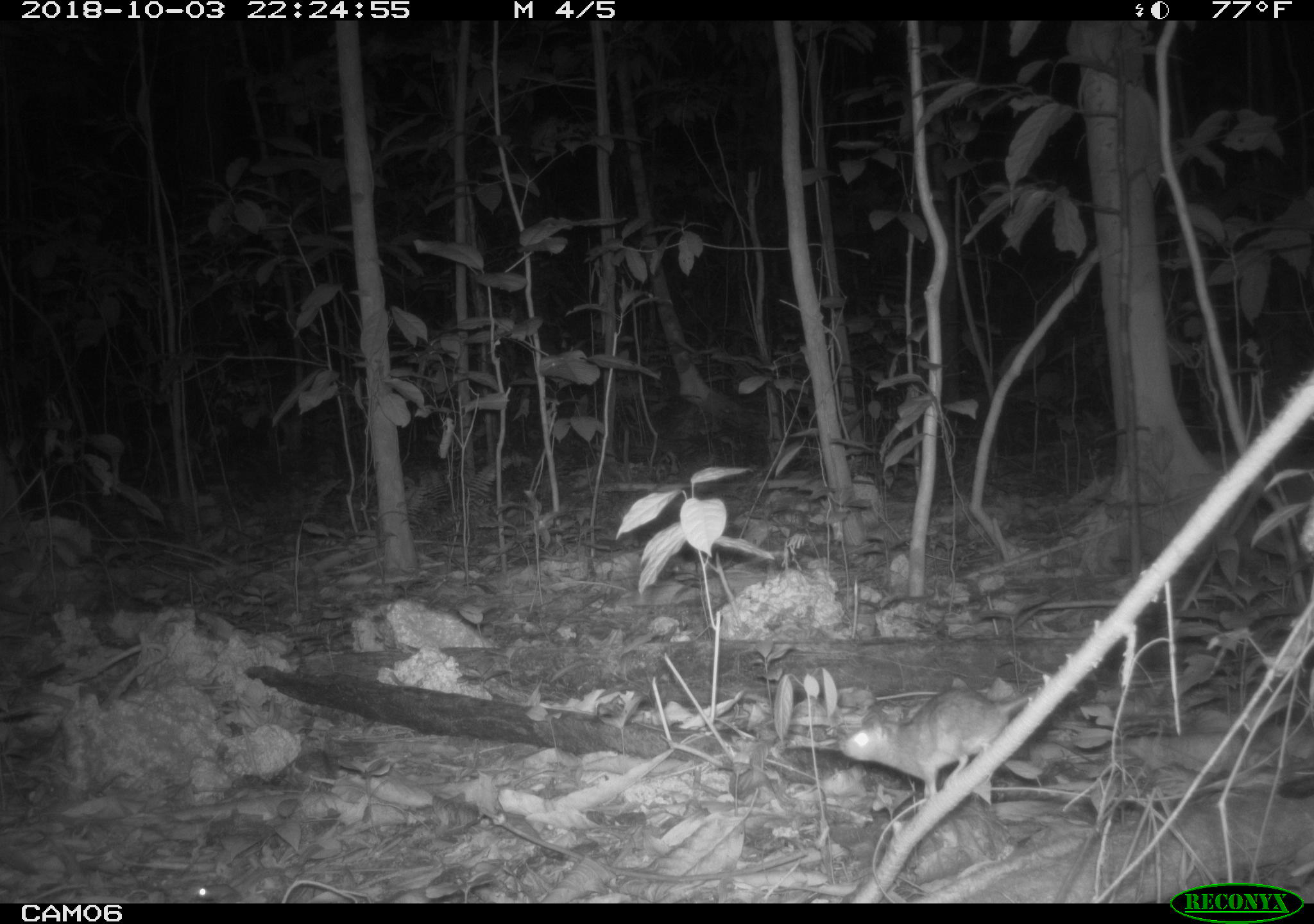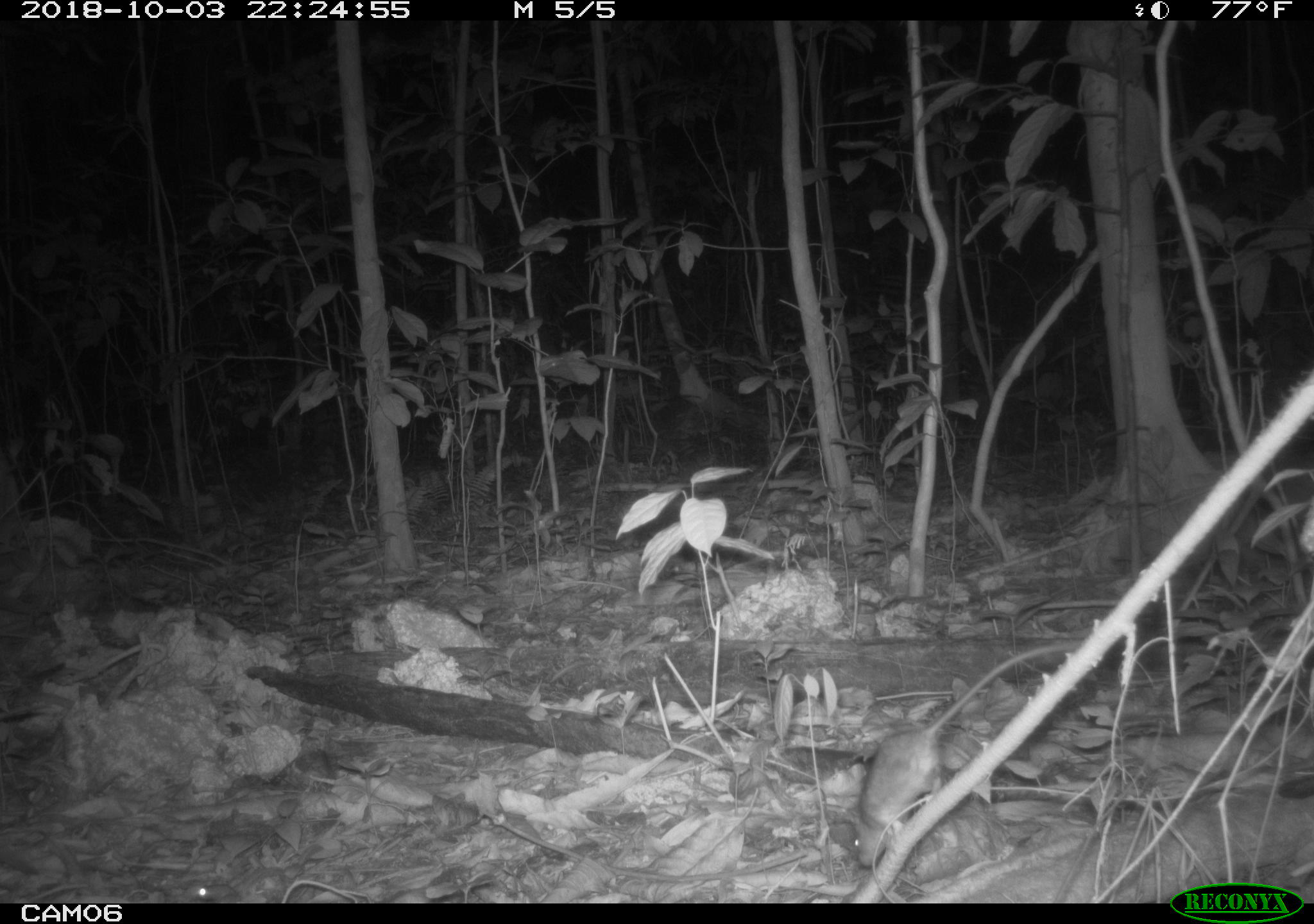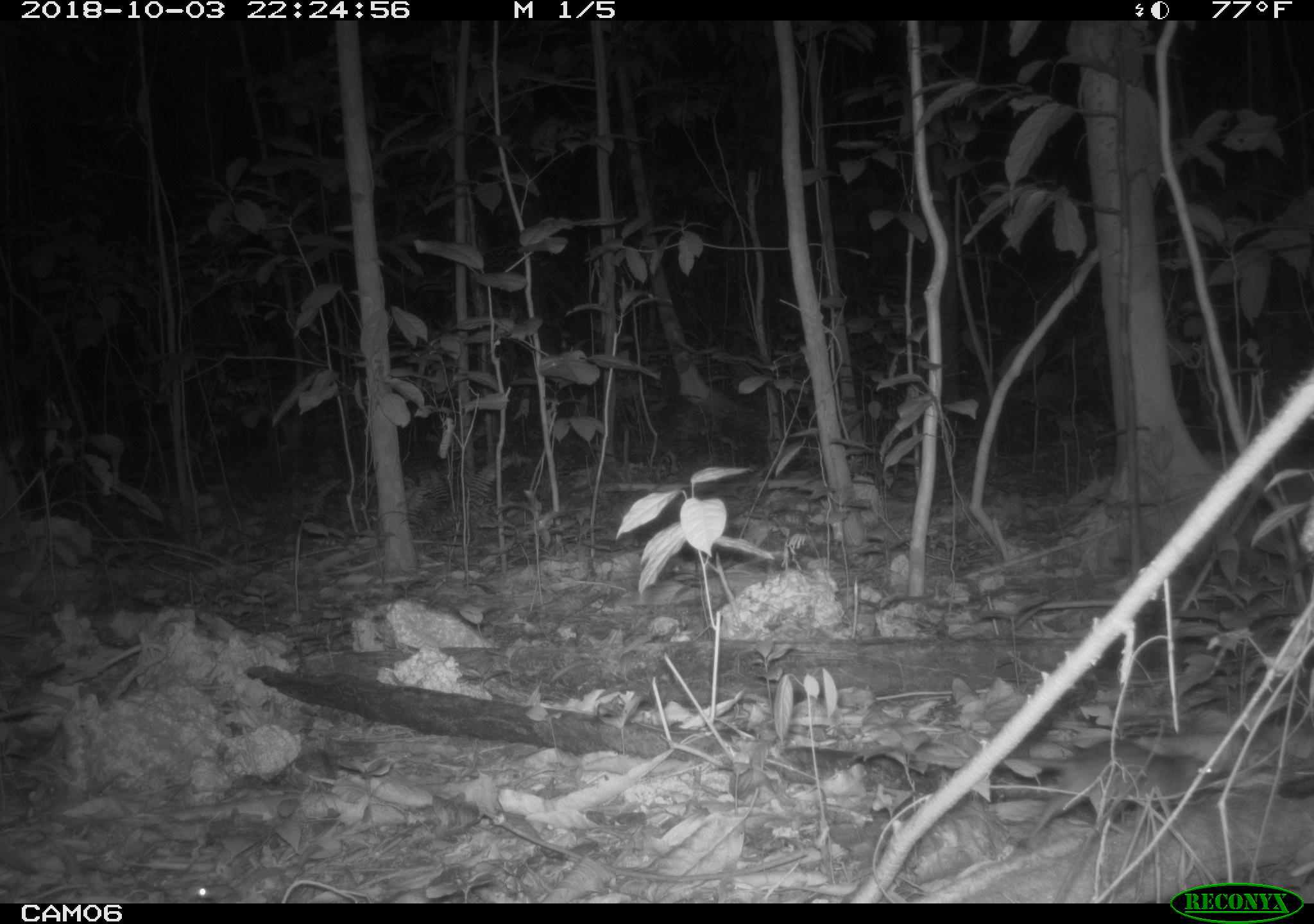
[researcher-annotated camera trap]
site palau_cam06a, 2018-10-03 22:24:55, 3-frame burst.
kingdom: Animalia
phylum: Chordata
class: Mammalia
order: Rodentia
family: Muridae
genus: Rattus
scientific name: Rattus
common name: rat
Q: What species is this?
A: Rat (Rattus).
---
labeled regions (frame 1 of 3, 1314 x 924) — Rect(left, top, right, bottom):
rat: Rect(830, 681, 1028, 805)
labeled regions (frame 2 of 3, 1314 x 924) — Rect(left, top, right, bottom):
rat: Rect(847, 633, 1081, 878)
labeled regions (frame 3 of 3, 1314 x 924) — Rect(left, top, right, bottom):
rat: Rect(1014, 738, 1275, 844)